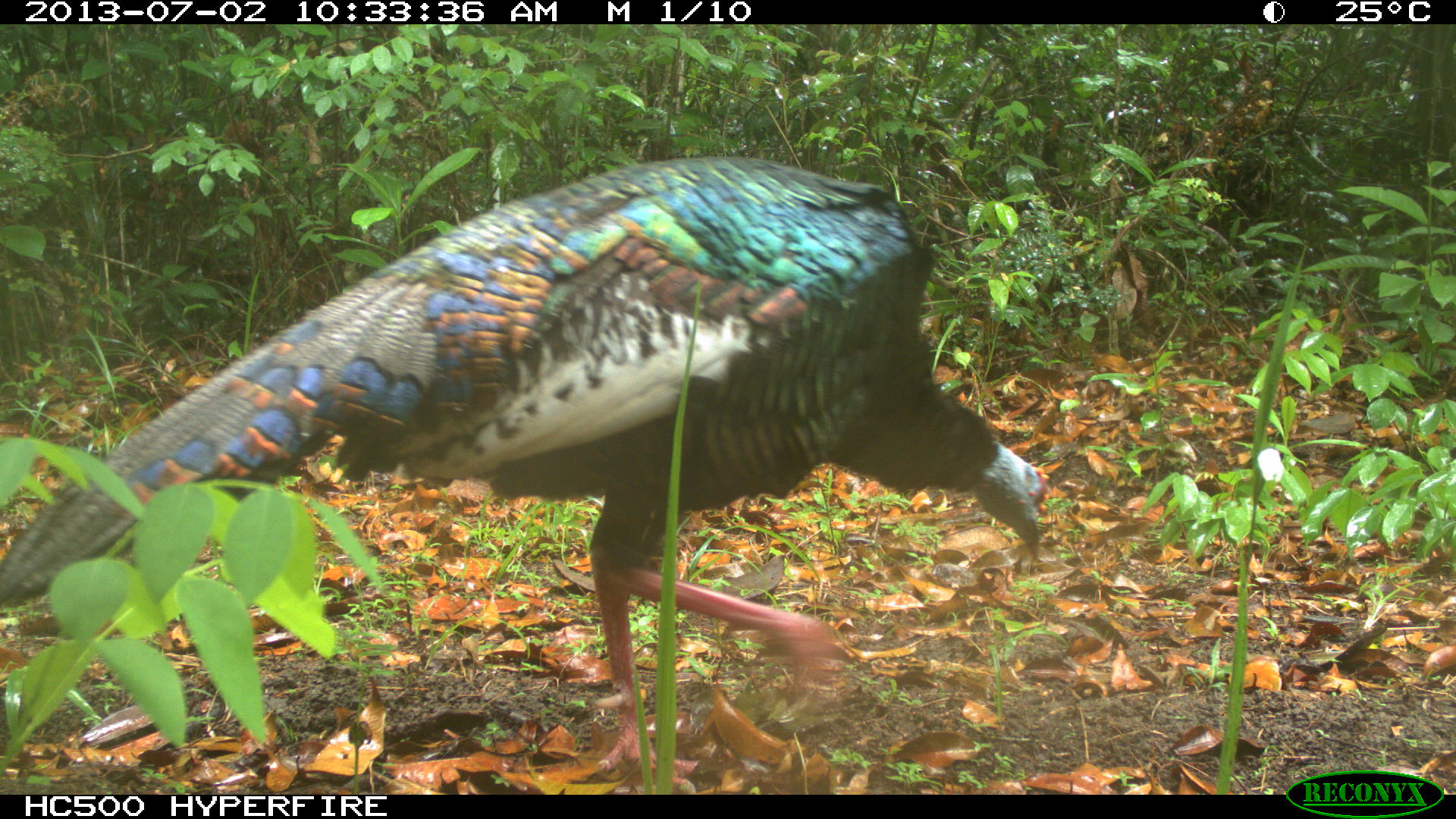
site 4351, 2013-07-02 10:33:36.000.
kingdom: Animalia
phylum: Chordata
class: Aves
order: Galliformes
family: Phasianidae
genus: Meleagris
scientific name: Meleagris ocellata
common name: ocellated turkey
Meleagris ocellata (ocellated turkey), count 1.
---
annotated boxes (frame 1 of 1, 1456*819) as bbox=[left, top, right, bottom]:
meleagris ocellata: bbox=[0, 156, 1045, 794]